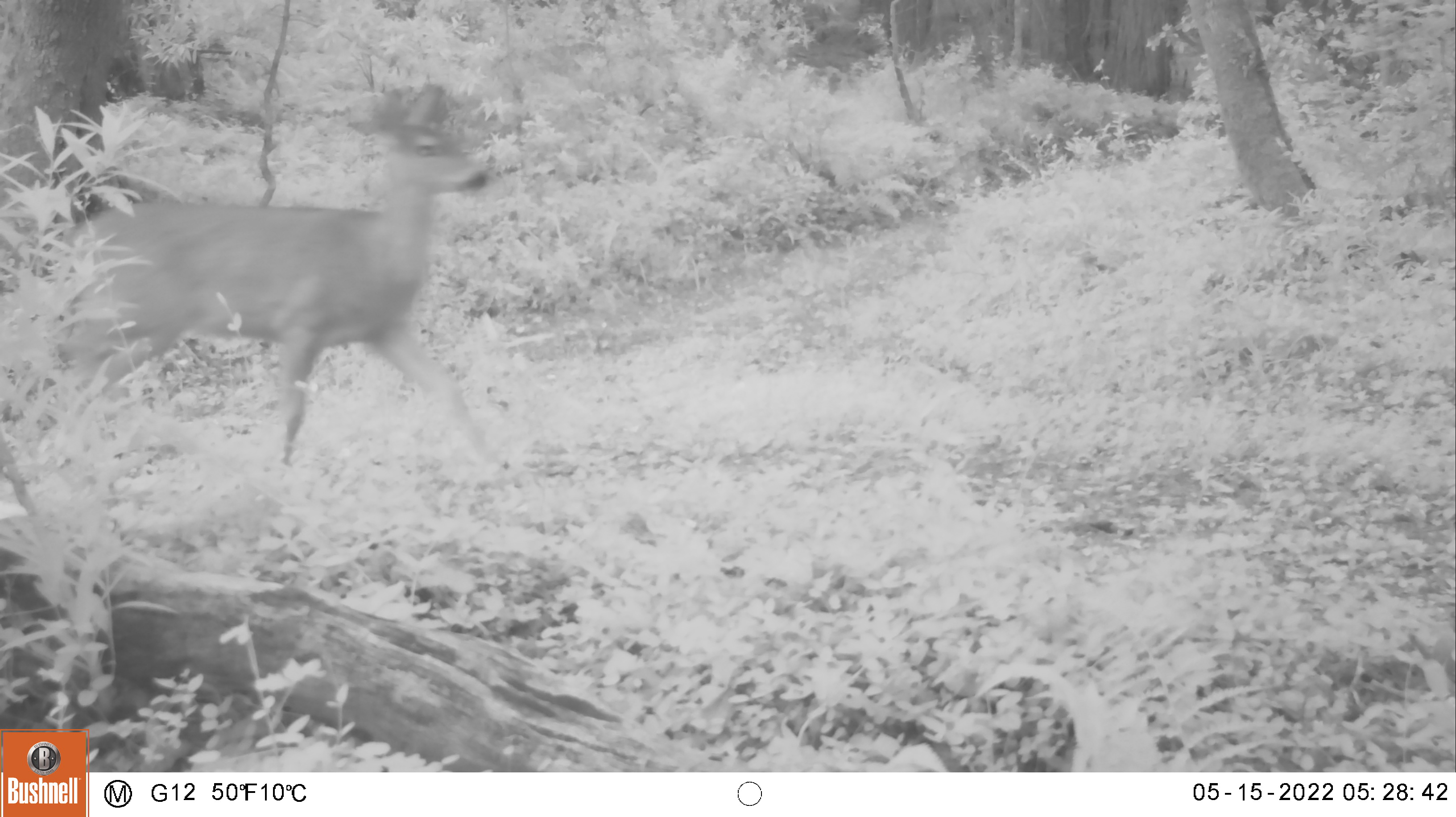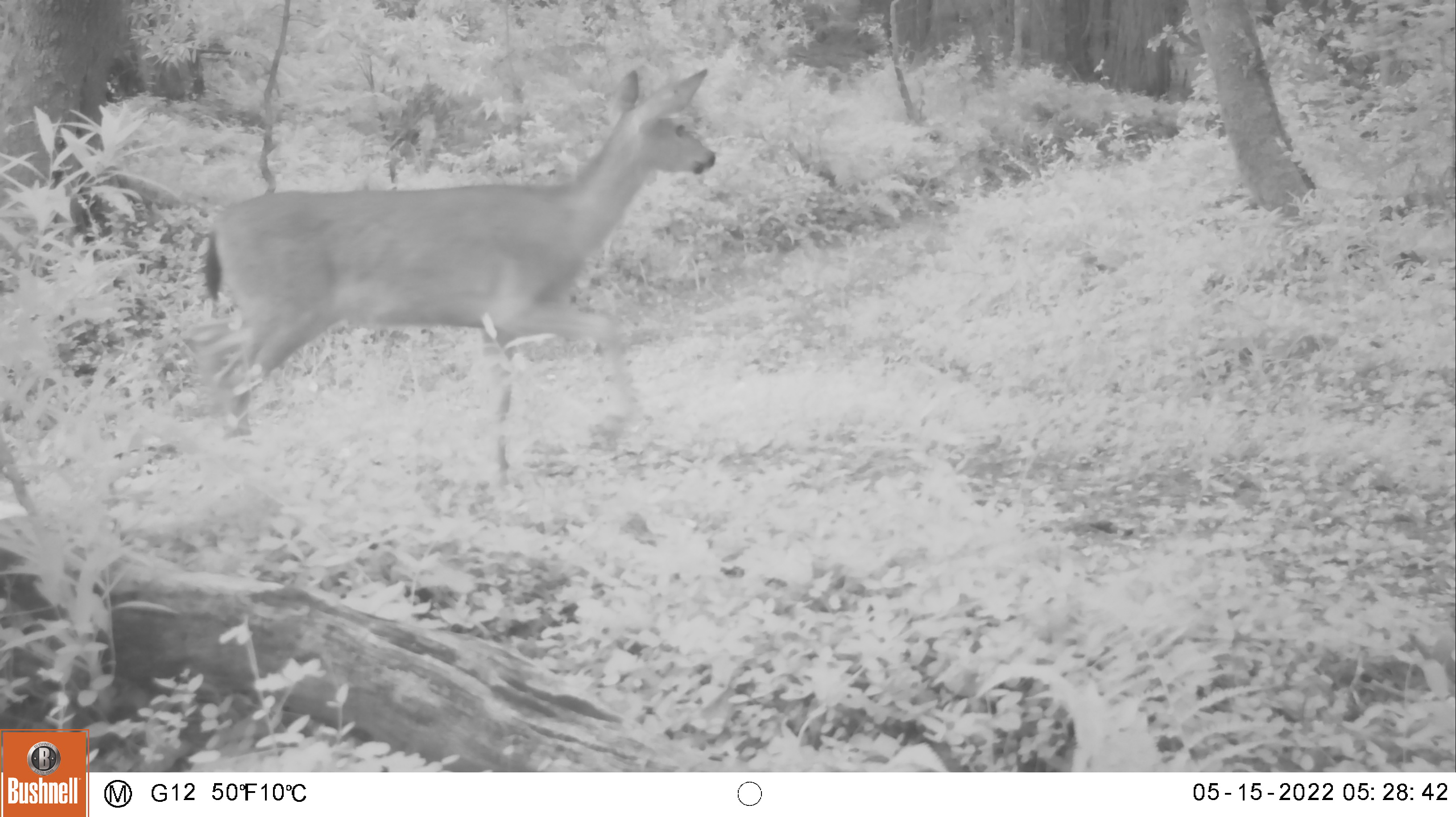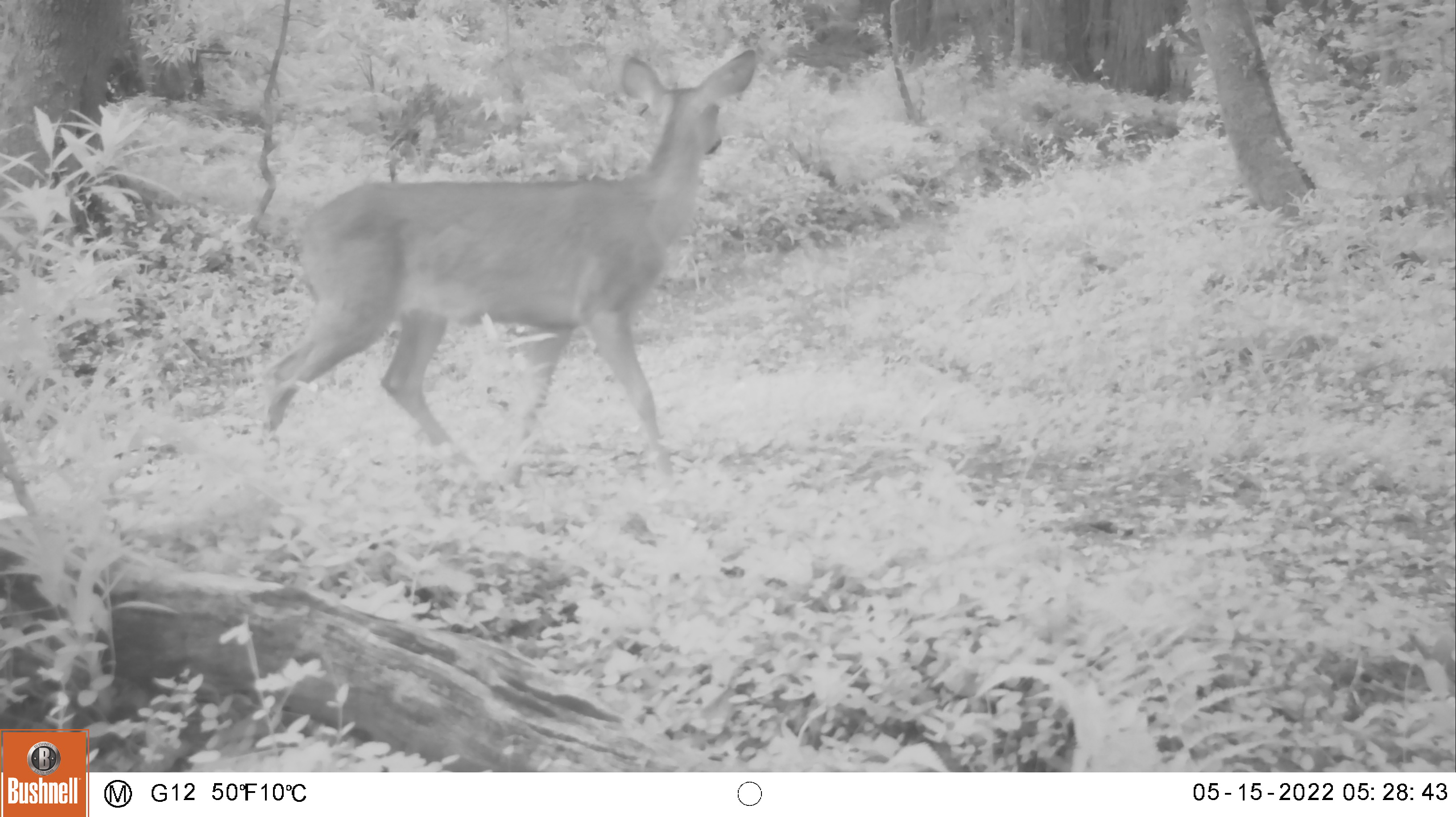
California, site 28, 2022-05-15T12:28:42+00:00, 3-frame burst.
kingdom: Animalia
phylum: Chordata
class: Mammalia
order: Artiodactyla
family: Cervidae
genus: Odocoileus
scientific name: Odocoileus hemionus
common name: mule deer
Mule deer (Odocoileus hemionus).